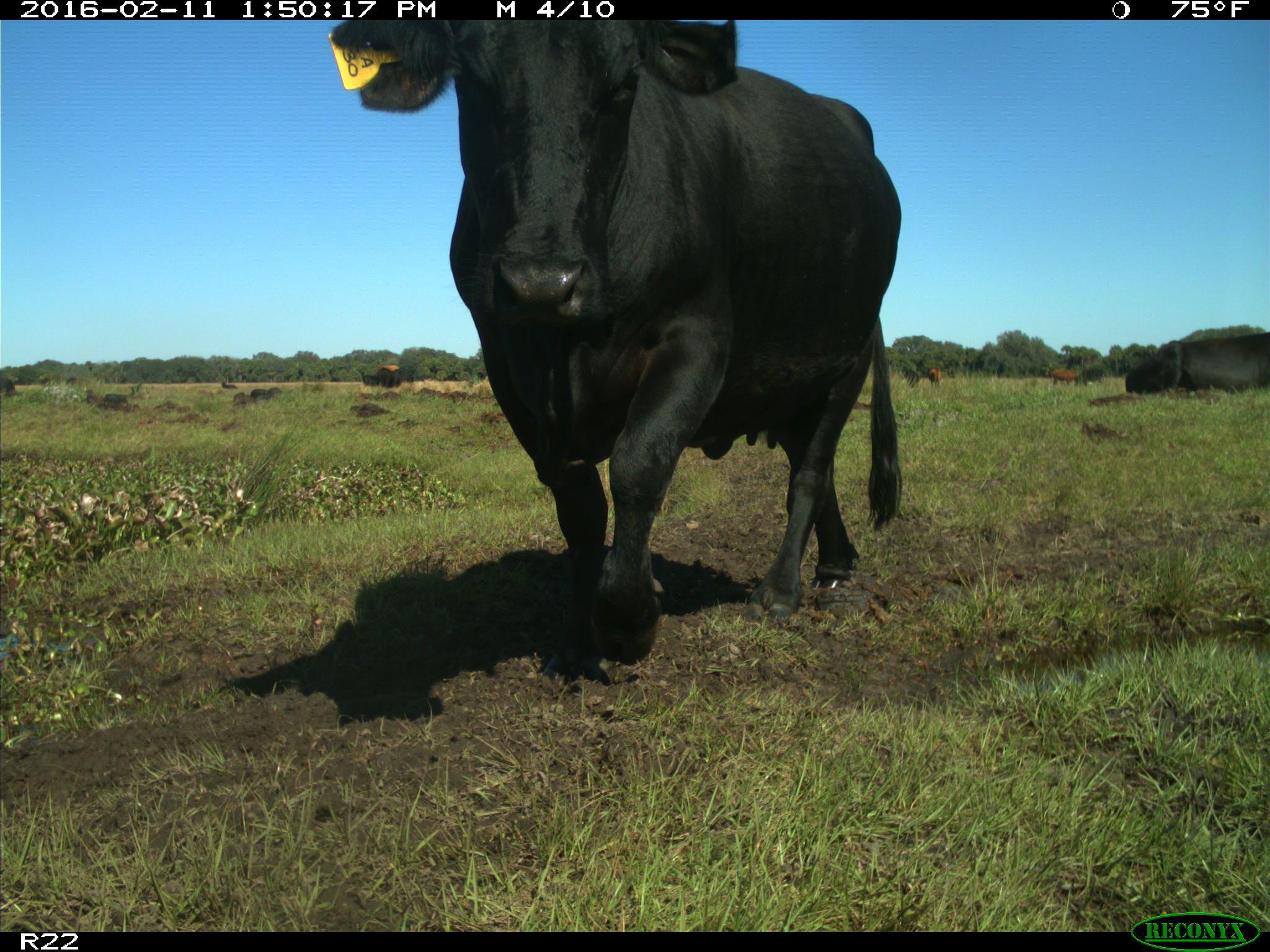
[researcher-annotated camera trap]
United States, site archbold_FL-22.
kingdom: Animalia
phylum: Chordata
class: Mammalia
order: Artiodactyla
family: Bovidae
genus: Bos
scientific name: Bos taurus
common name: domestic cow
Bos taurus (domestic cow).